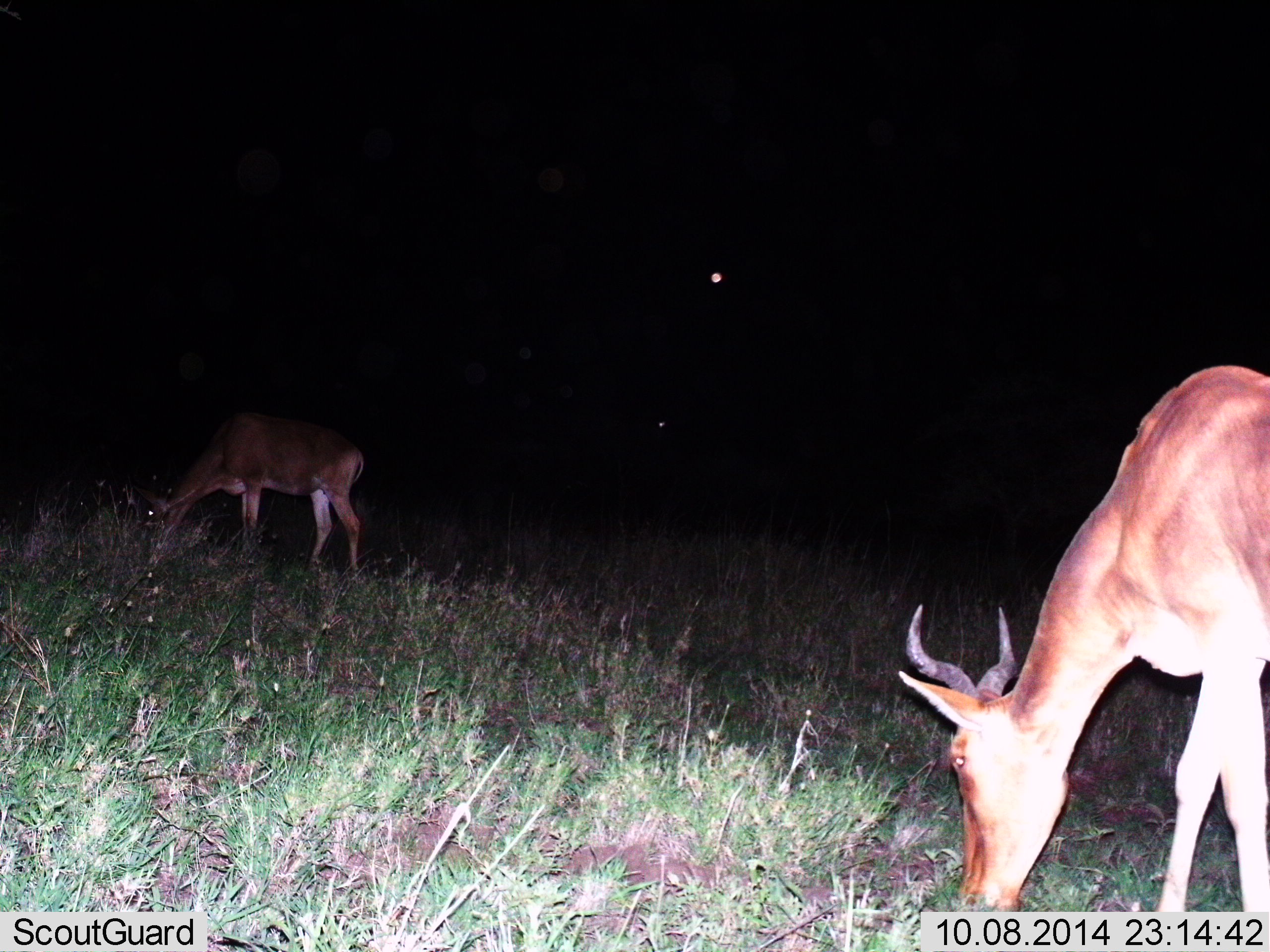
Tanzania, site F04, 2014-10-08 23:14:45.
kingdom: Animalia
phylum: Chordata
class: Mammalia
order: Artiodactyla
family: Bovidae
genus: Alcelaphus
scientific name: Alcelaphus buselaphus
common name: hartebeest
Hartebeest (Alcelaphus buselaphus), count 2. Behavior (volunteer vote fractions): standing 0%, resting 0%, moving 0%, interacting 0%. Young present (vote fraction): 0%. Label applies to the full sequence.